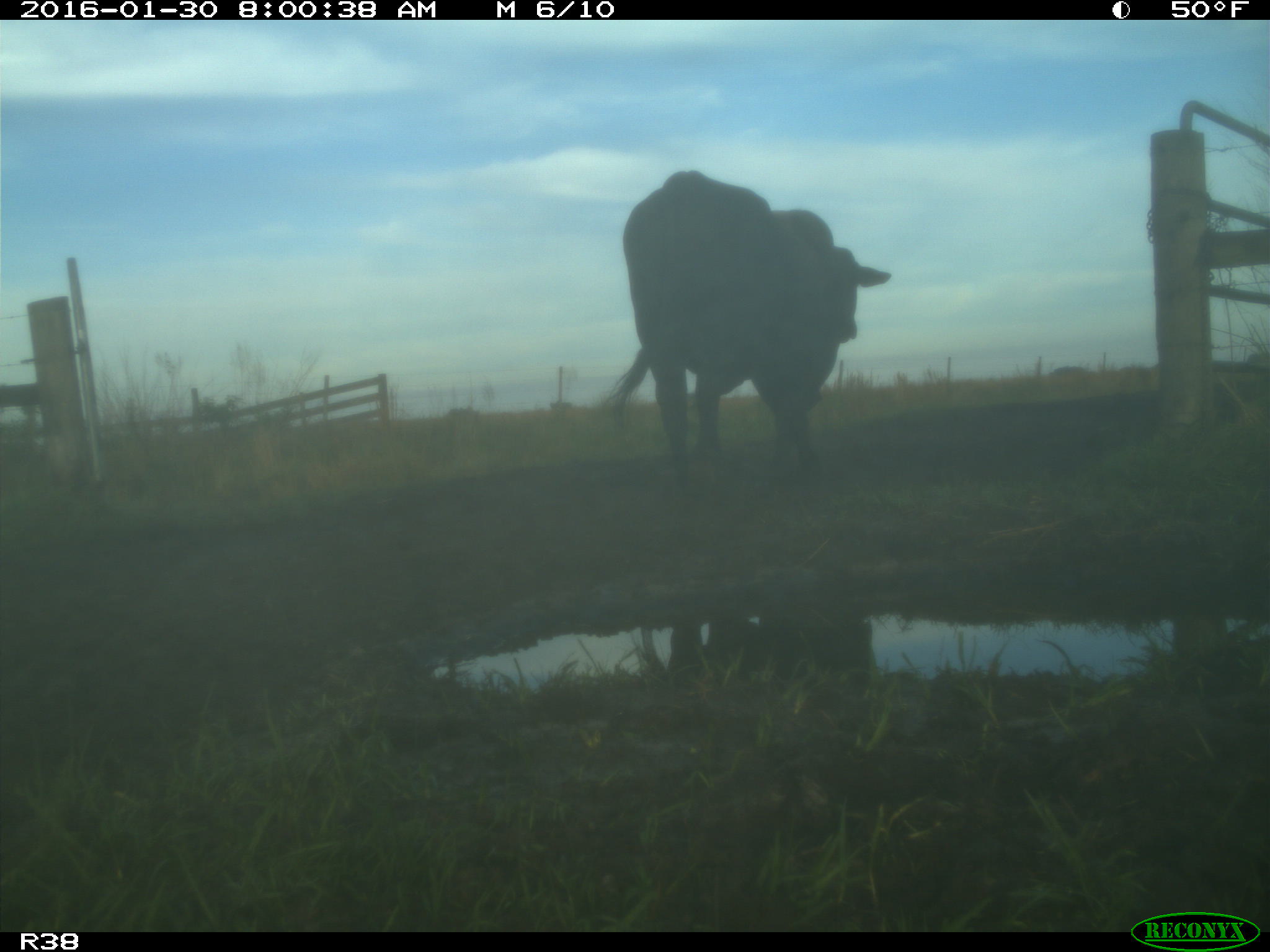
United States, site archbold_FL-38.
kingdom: Animalia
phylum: Chordata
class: Mammalia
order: Artiodactyla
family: Bovidae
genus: Bos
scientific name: Bos taurus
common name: domestic cow